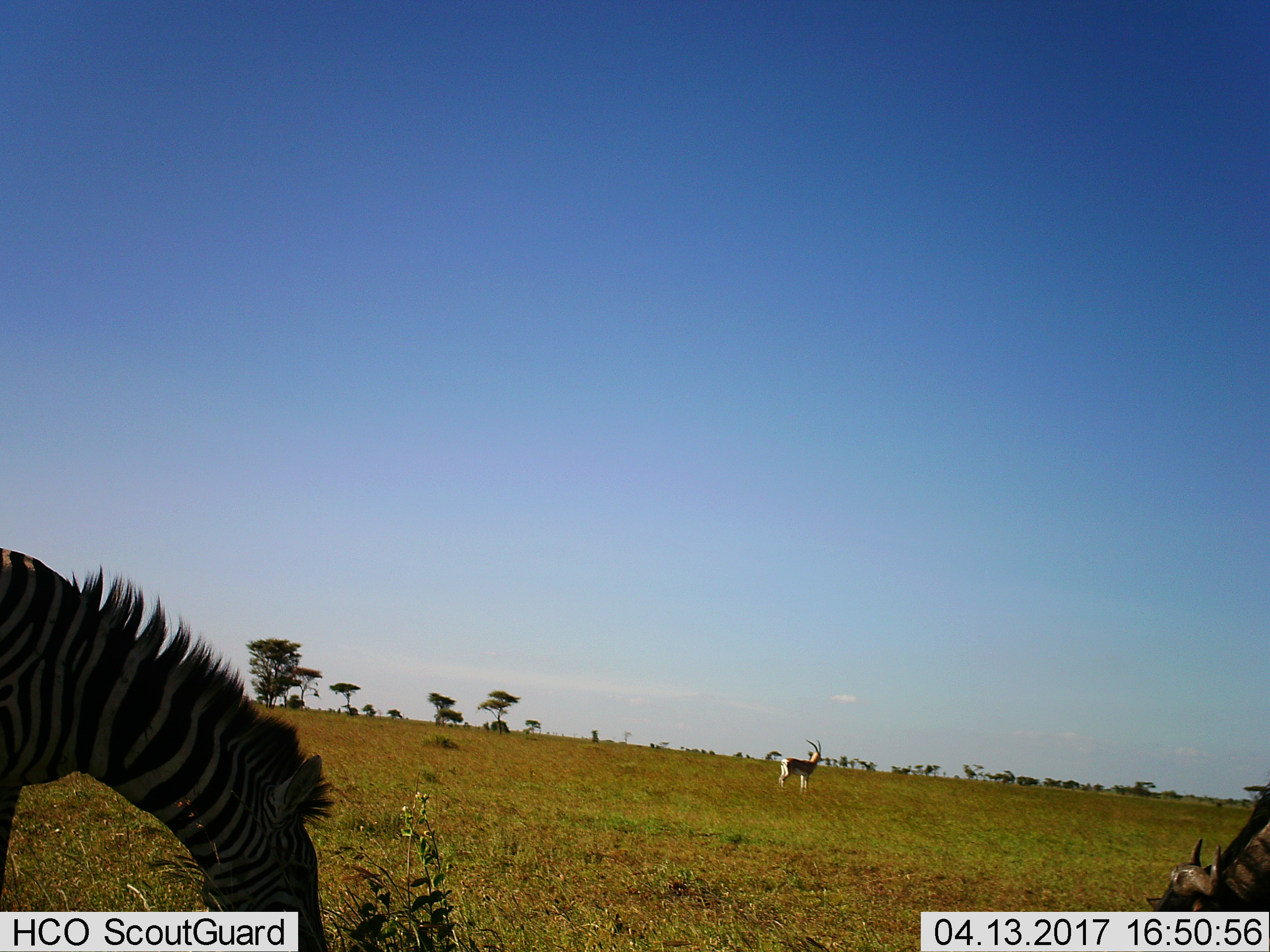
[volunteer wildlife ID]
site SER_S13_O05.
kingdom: Animalia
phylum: Chordata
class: Mammalia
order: Artiodactyla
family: Bovidae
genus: Nanger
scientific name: Nanger granti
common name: grant's gazelle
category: gazellegrants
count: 1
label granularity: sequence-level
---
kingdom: Animalia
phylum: Chordata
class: Mammalia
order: Perissodactyla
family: Equidae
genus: Equus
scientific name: Equus quagga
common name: plains zebra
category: zebraplains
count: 1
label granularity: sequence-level